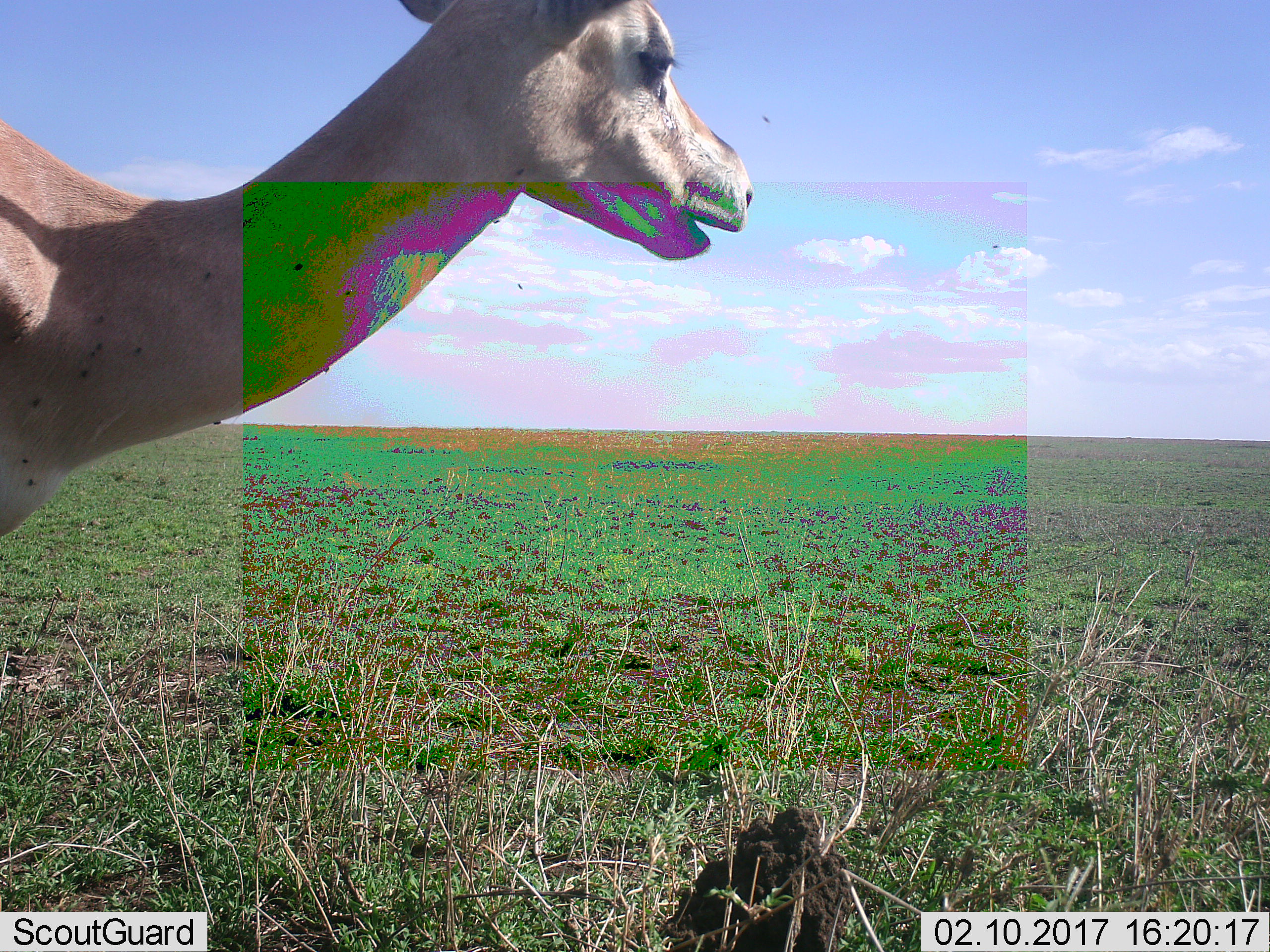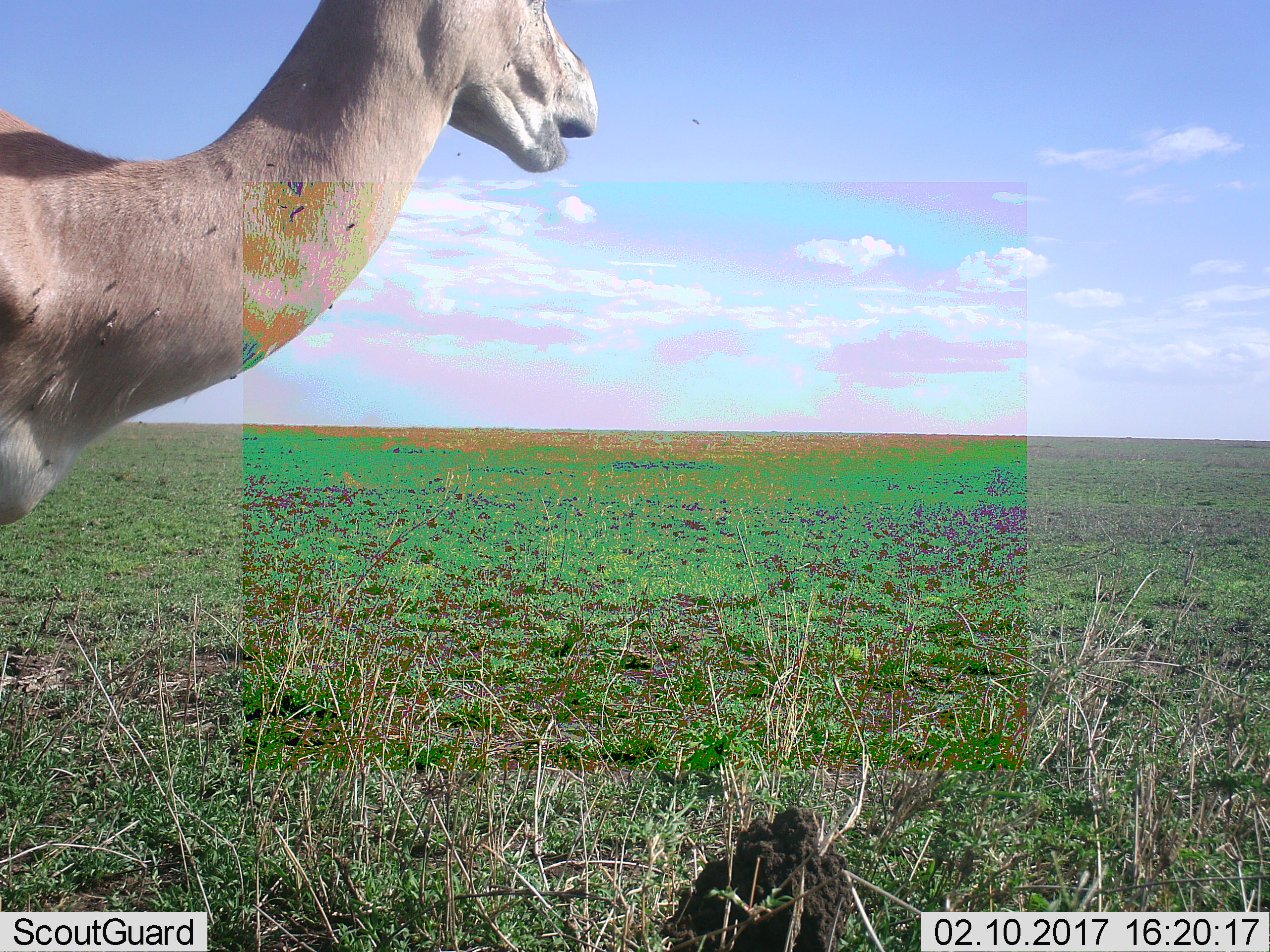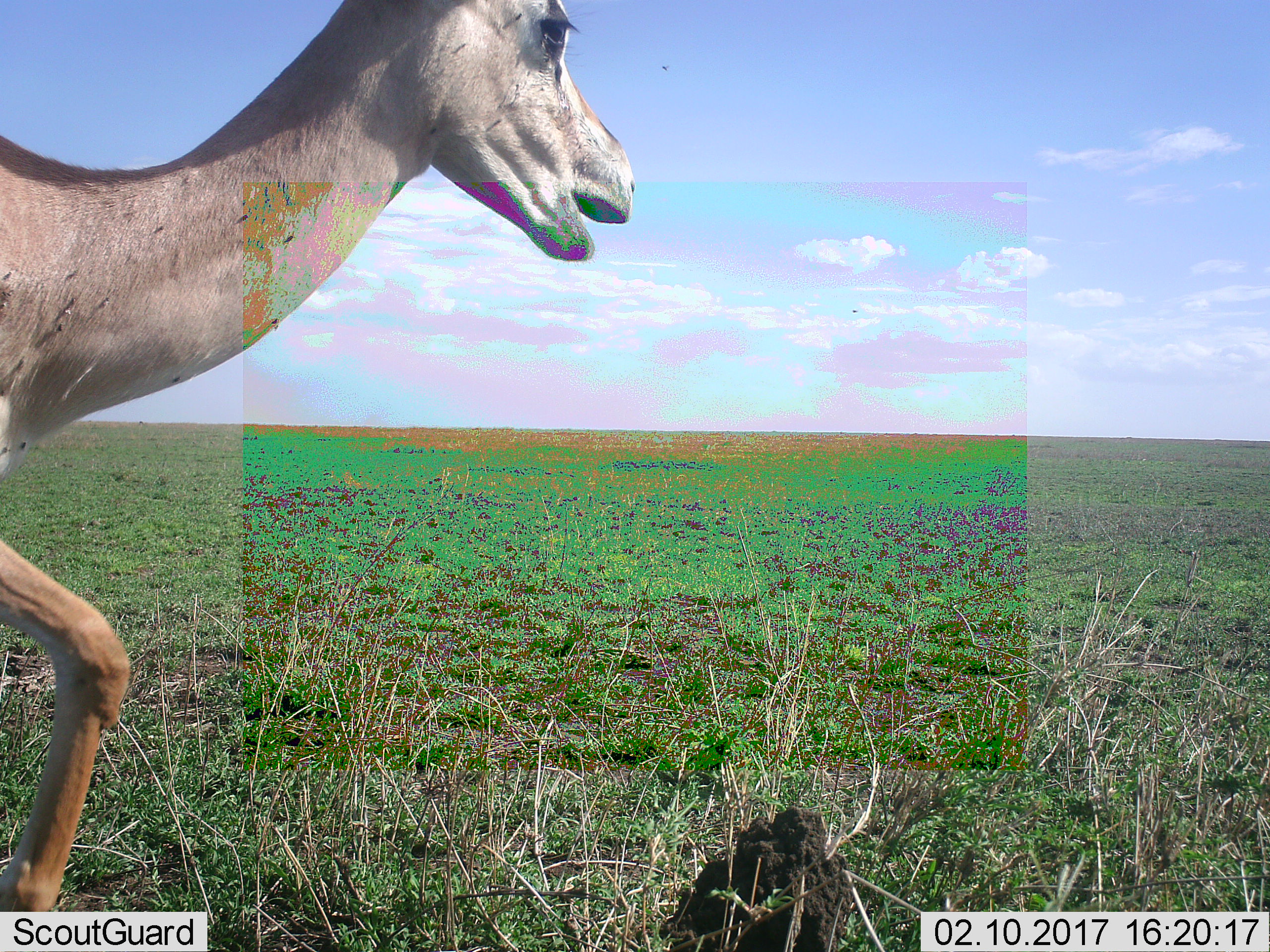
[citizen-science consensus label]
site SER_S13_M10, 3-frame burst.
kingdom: Animalia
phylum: Chordata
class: Mammalia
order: Artiodactyla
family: Bovidae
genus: Nanger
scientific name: Nanger granti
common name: grant's gazelle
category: gazellegrants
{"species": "gazellegrants (grant's gazelle) (Nanger granti)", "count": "1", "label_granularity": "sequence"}